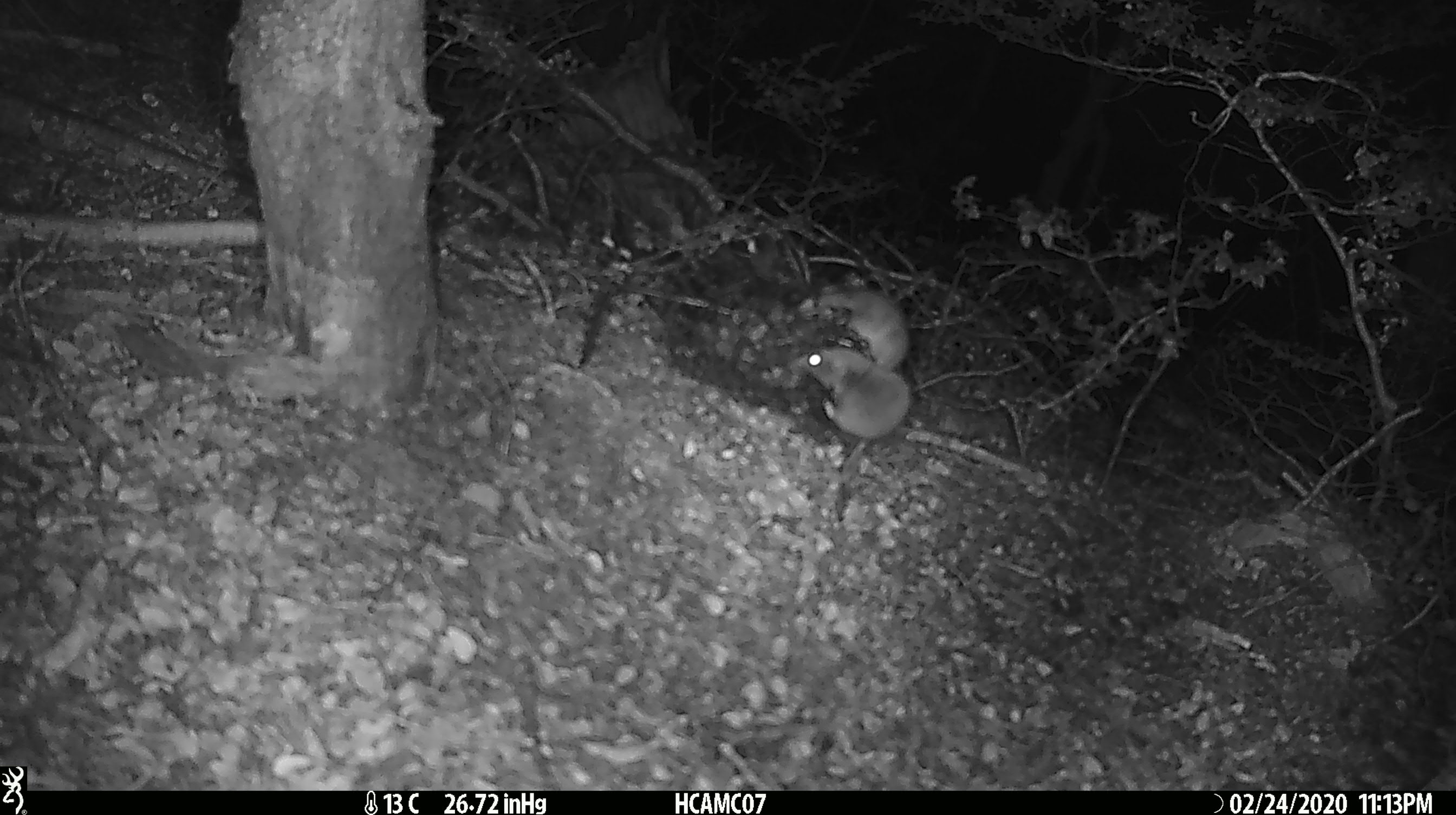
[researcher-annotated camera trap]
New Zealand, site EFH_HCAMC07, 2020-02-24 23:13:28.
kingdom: Animalia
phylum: Chordata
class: Mammalia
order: Rodentia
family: Muridae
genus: Mus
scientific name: Mus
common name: mouse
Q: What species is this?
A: Mouse (Mus).